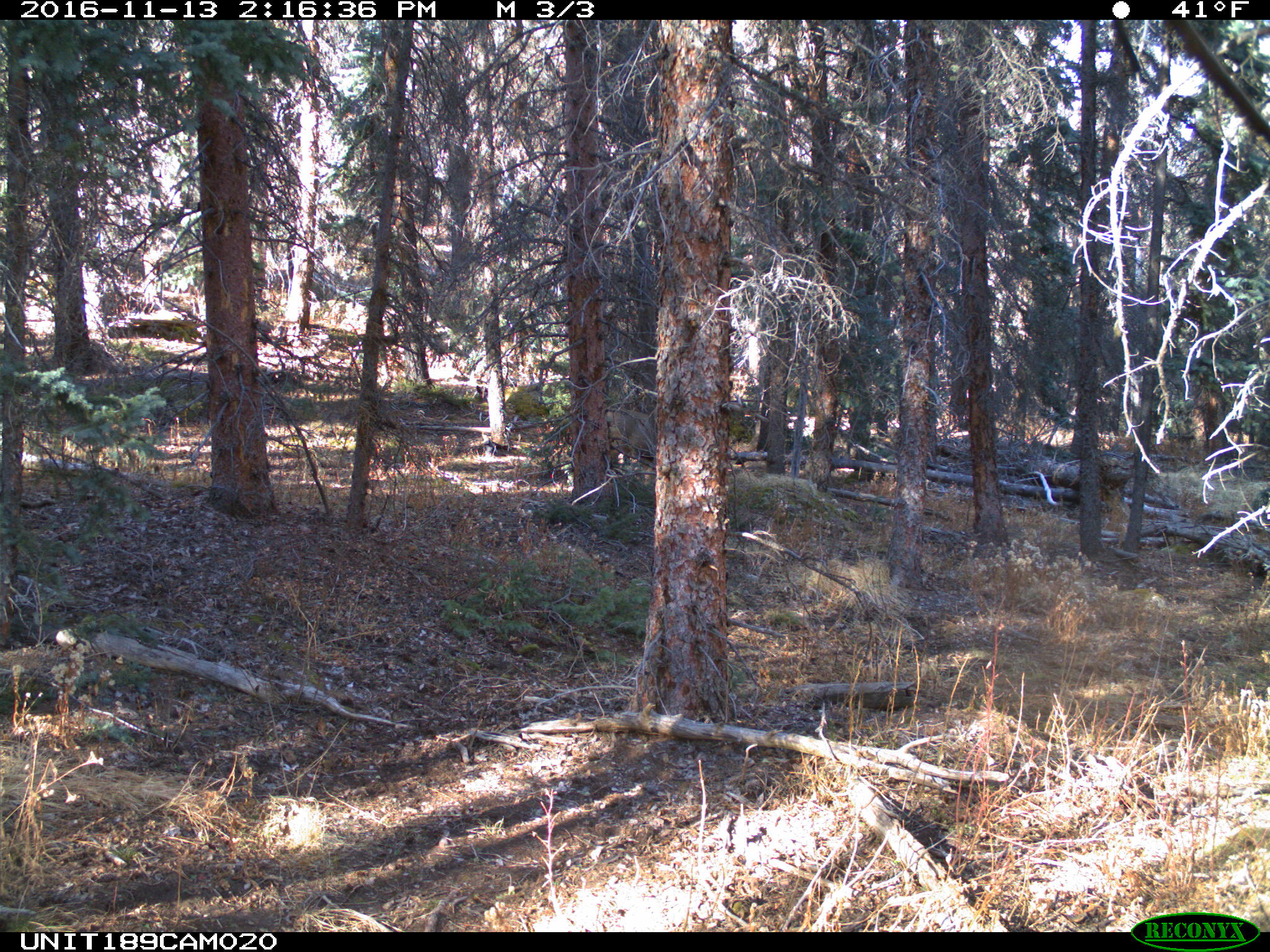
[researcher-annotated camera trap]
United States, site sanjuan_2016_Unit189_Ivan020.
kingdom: Animalia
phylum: Chordata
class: Mammalia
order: Artiodactyla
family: Cervidae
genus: Odocoileus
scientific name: Odocoileus hemionus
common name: mule deer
Odocoileus hemionus (mule deer).